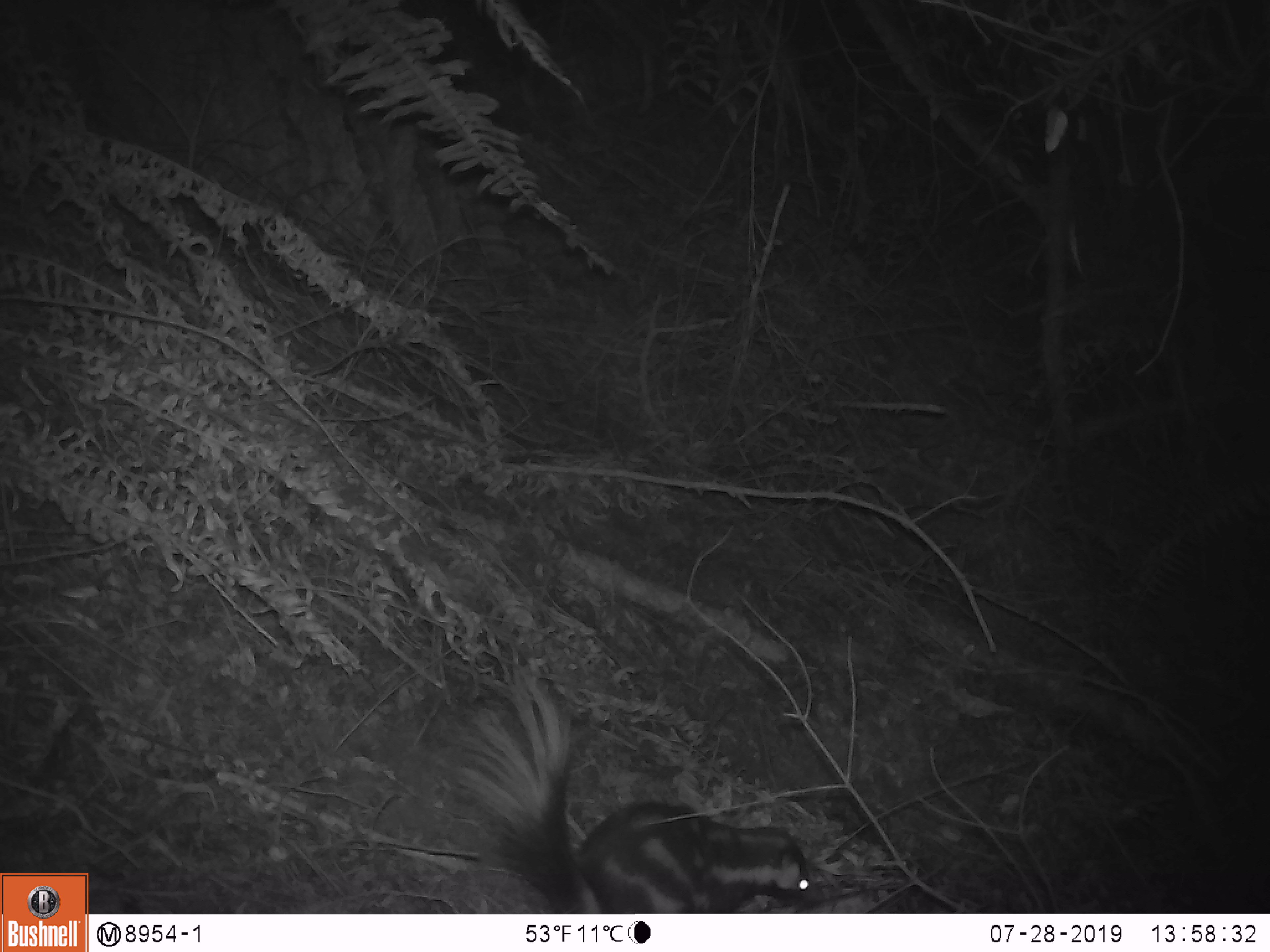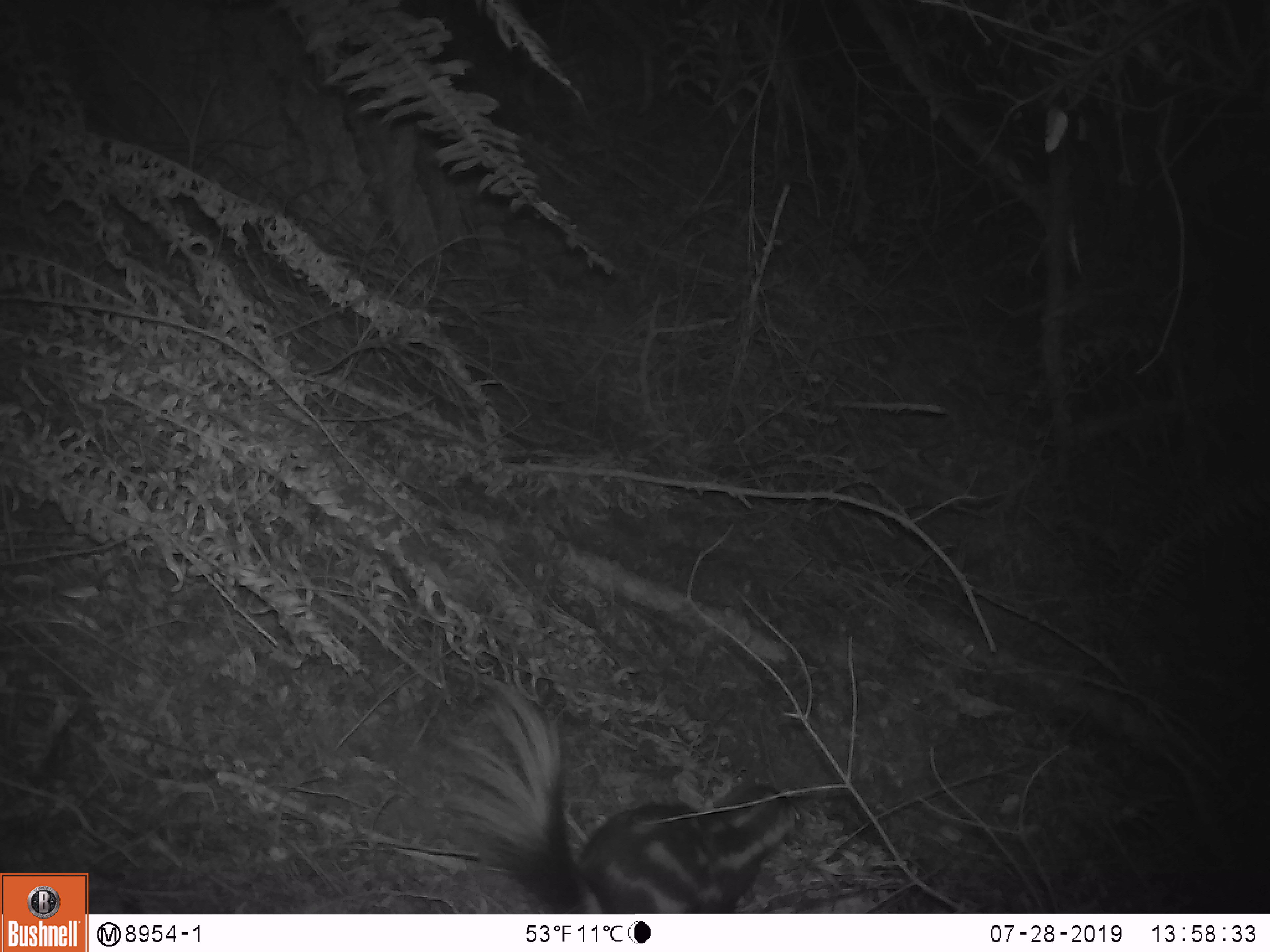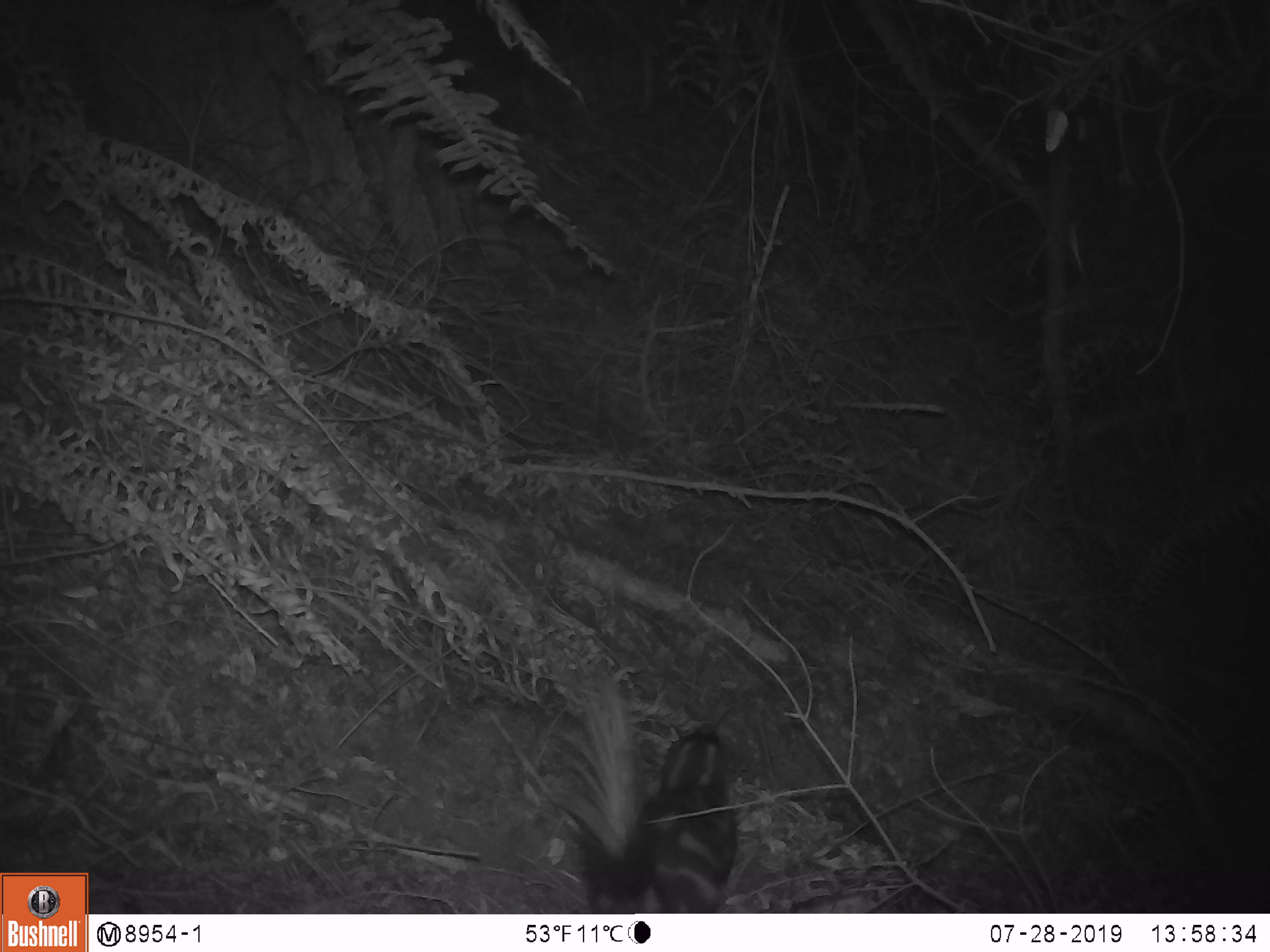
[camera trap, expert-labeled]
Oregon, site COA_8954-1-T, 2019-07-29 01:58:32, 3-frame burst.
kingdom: Animalia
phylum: Chordata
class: Mammalia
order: Carnivora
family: Mephitidae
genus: Spilogale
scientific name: Spilogale gracilis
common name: western spotted skunk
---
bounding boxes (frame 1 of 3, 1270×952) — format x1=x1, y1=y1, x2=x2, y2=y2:
western spotted skunk: x1=473, y1=695, x2=808, y2=911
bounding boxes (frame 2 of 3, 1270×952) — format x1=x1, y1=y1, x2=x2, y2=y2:
western spotted skunk: x1=462, y1=687, x2=808, y2=911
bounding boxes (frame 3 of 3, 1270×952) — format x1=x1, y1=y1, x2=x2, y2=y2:
western spotted skunk: x1=564, y1=677, x2=742, y2=907